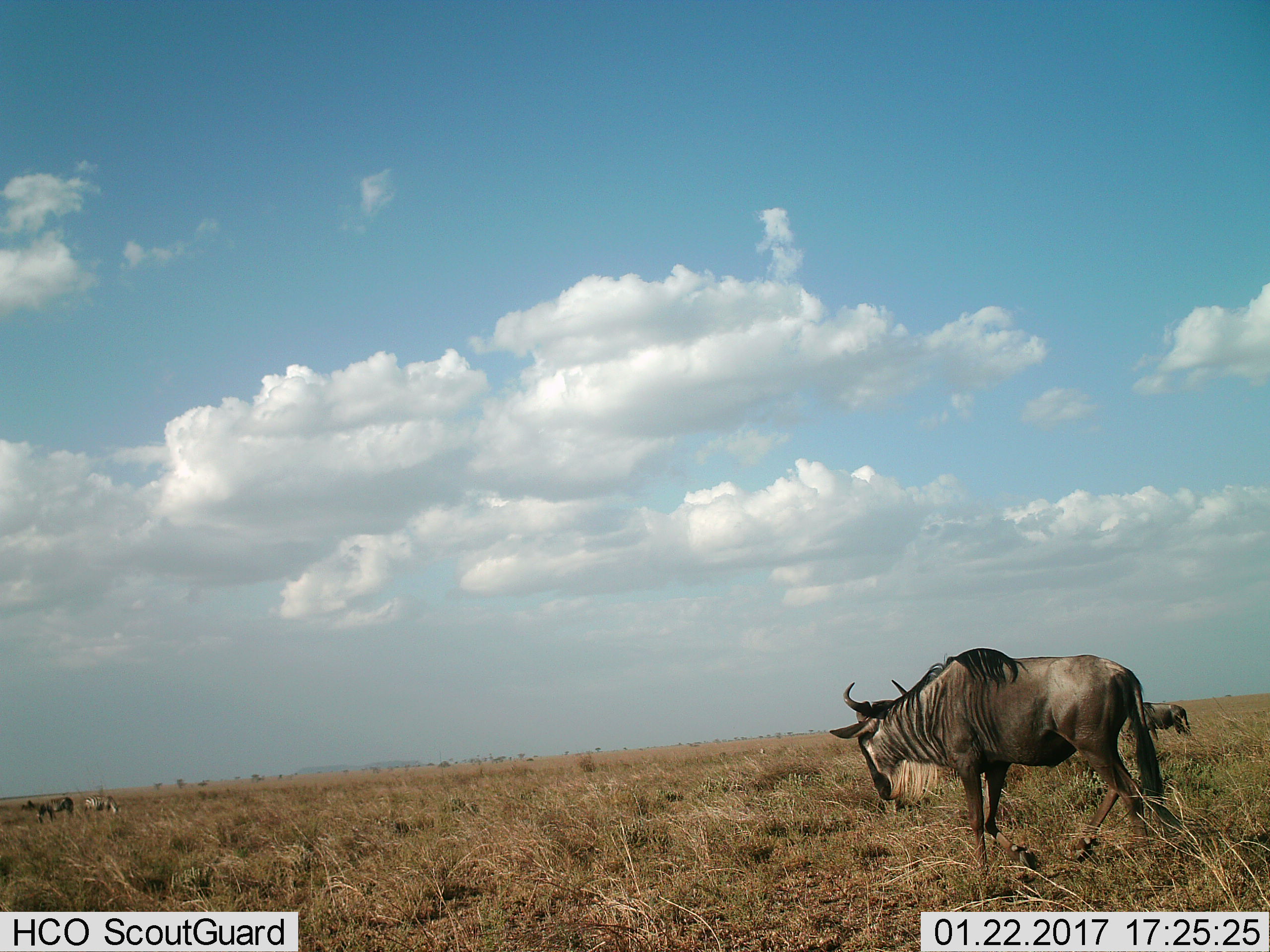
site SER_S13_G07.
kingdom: Animalia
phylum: Chordata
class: Mammalia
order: Artiodactyla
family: Bovidae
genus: Connochaetes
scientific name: Connochaetes taurinus taurinus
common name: blue wildebeest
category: wildebeestblue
Wildebeestblue (blue wildebeest) (Connochaetes taurinus taurinus), count 2. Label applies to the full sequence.